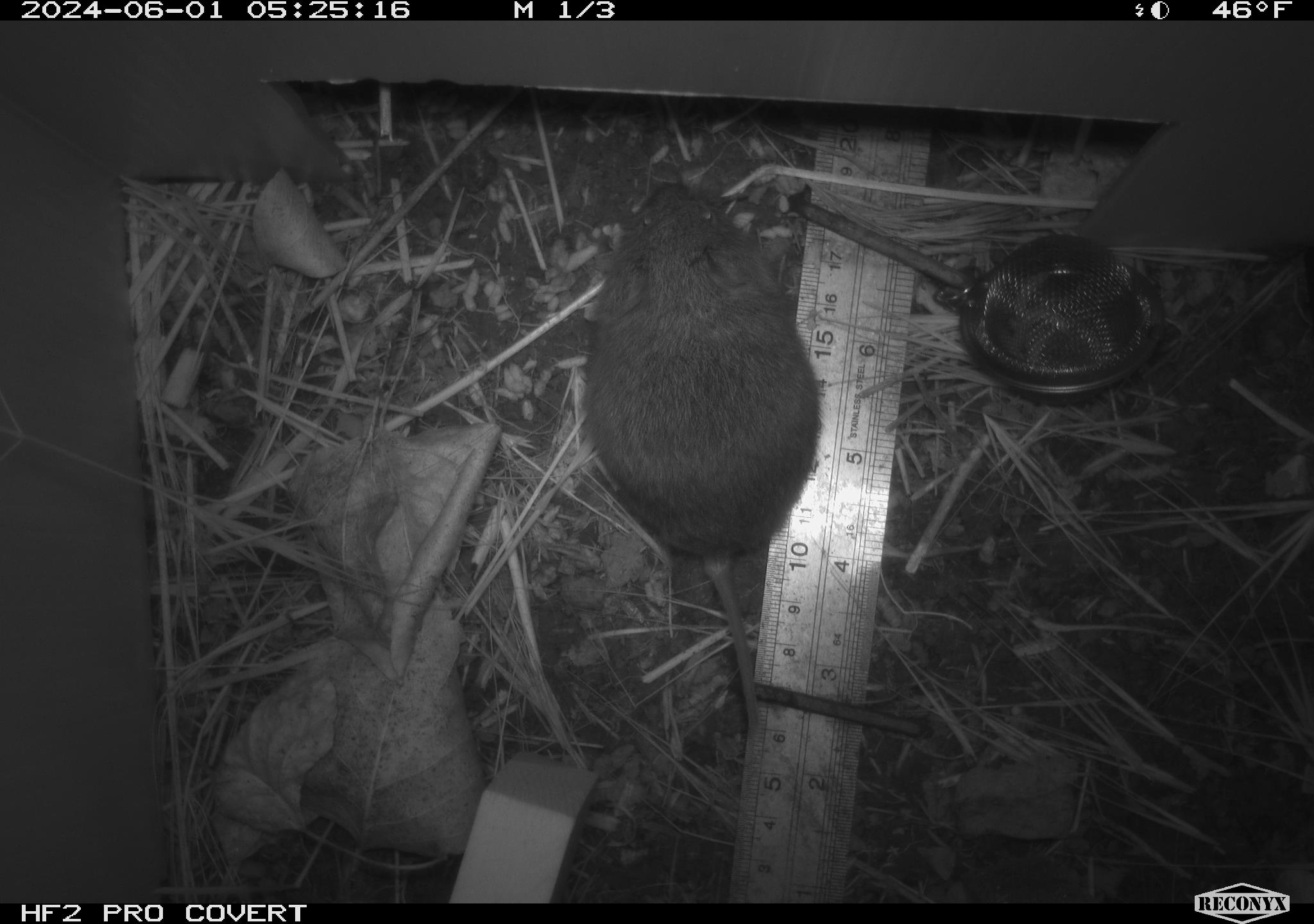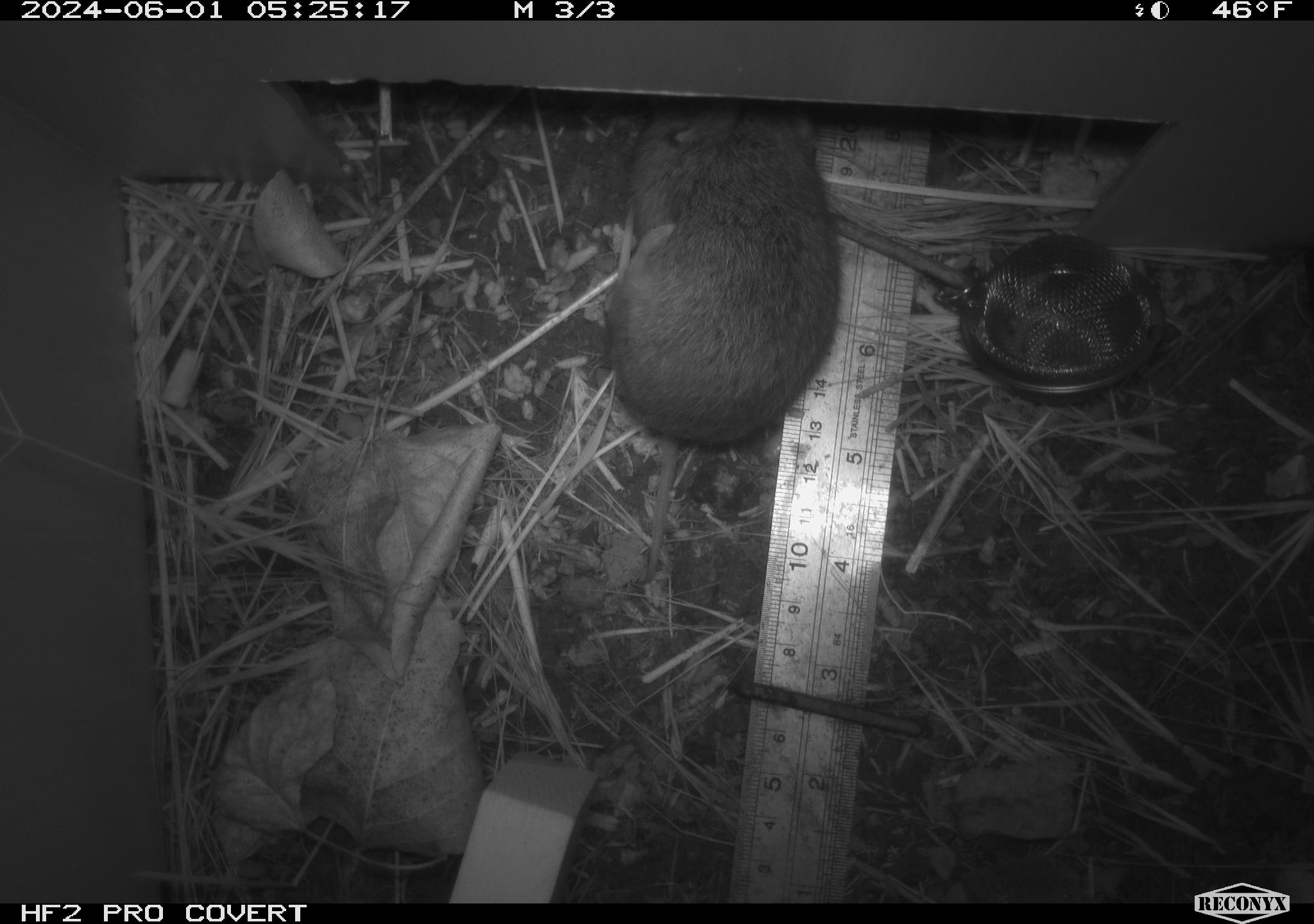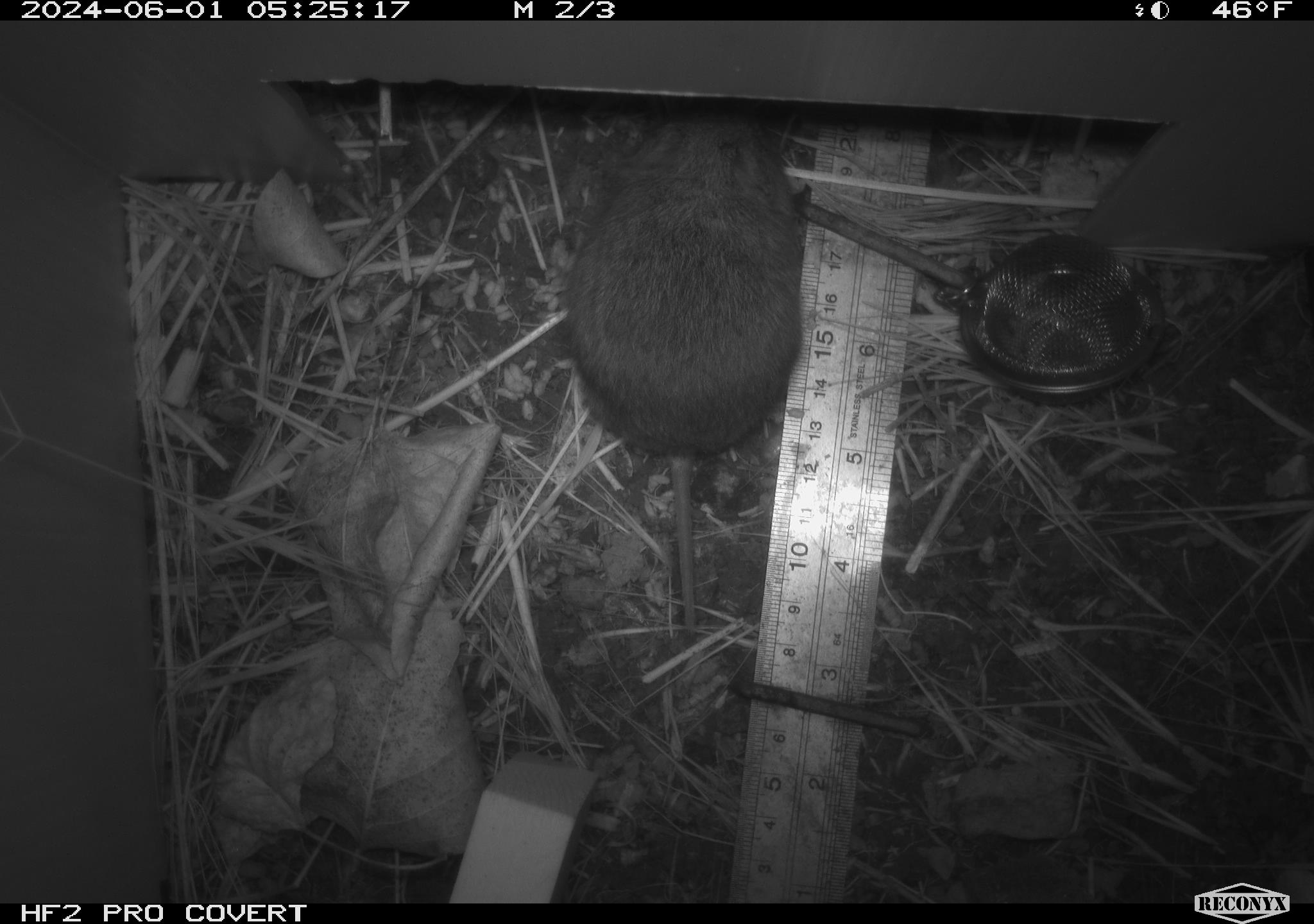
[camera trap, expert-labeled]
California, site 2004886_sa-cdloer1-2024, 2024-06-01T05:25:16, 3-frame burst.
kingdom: Animalia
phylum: Chordata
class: Mammalia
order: Rodentia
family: Cricetidae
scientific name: Arvicolinae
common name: voles, lemmings, and muskrats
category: arvicolinae subfamily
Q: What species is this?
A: Arvicolinae subfamily (voles, lemmings, and muskrats) (Arvicolinae).